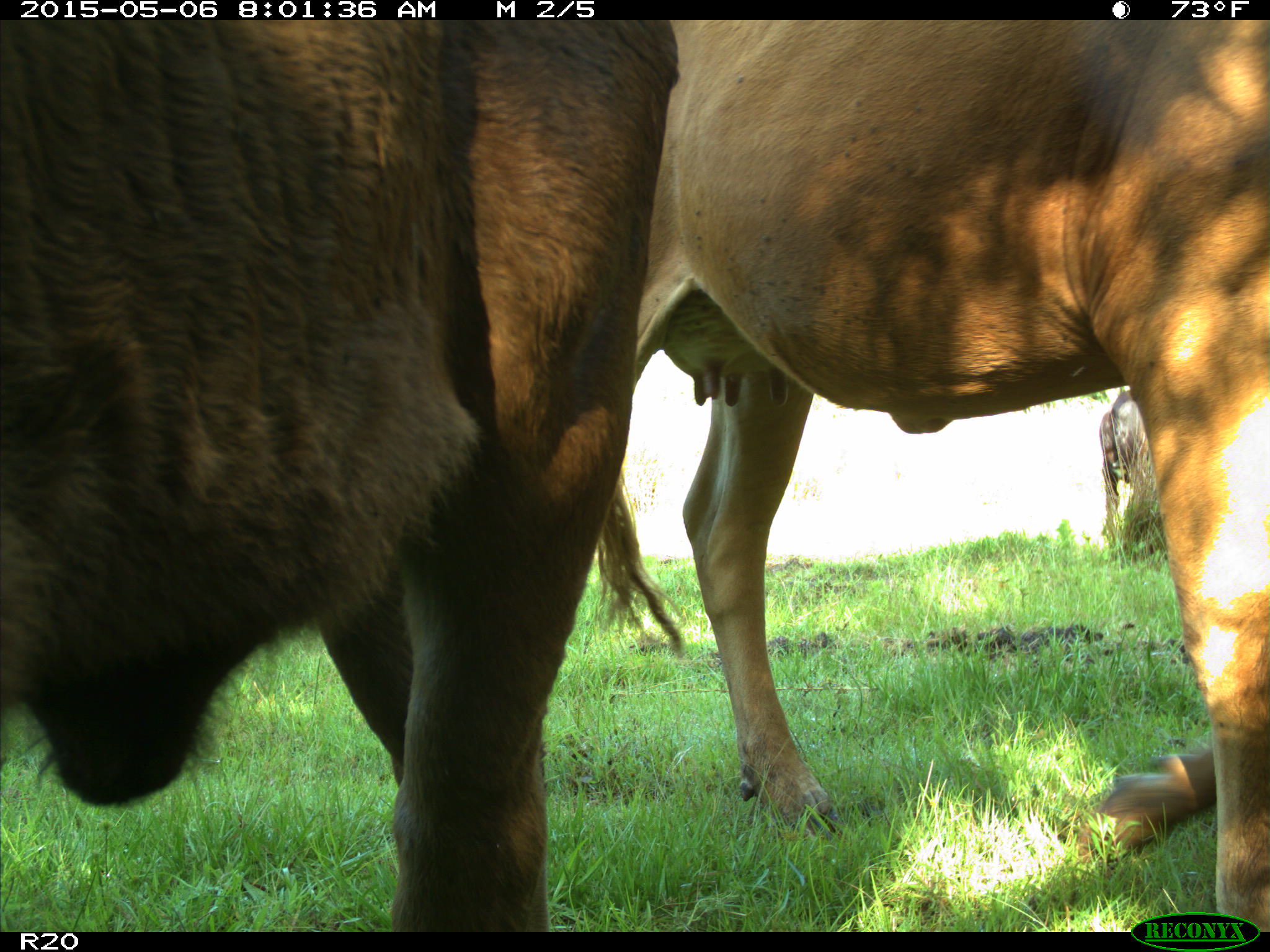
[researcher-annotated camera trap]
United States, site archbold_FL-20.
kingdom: Animalia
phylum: Chordata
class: Mammalia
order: Artiodactyla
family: Bovidae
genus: Bos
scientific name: Bos taurus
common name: domestic cow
Bos taurus (domestic cow).